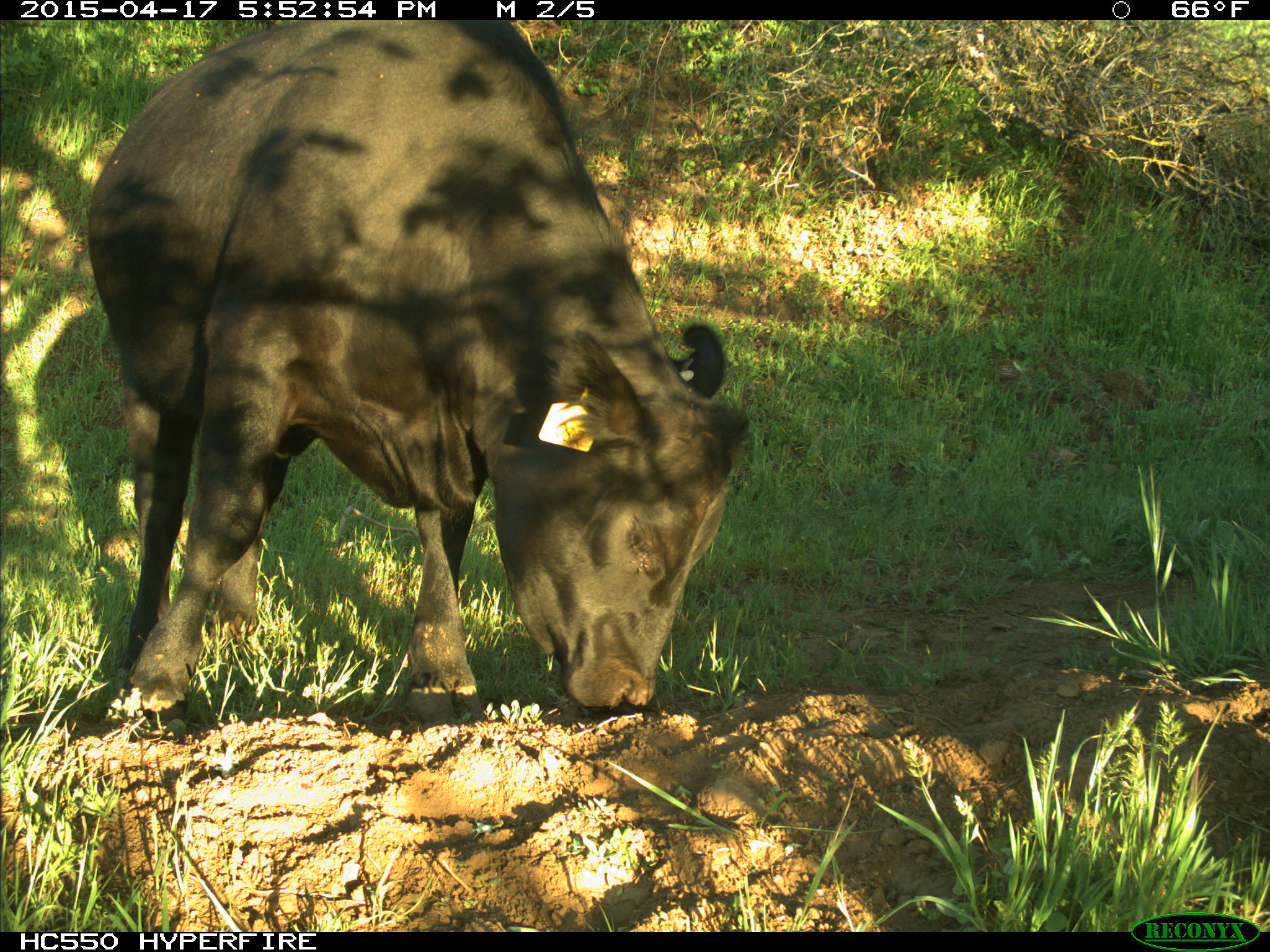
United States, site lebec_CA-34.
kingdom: Animalia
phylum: Chordata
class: Mammalia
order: Artiodactyla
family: Bovidae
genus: Bos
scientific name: Bos taurus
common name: domestic cow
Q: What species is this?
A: Bos taurus (domestic cow).